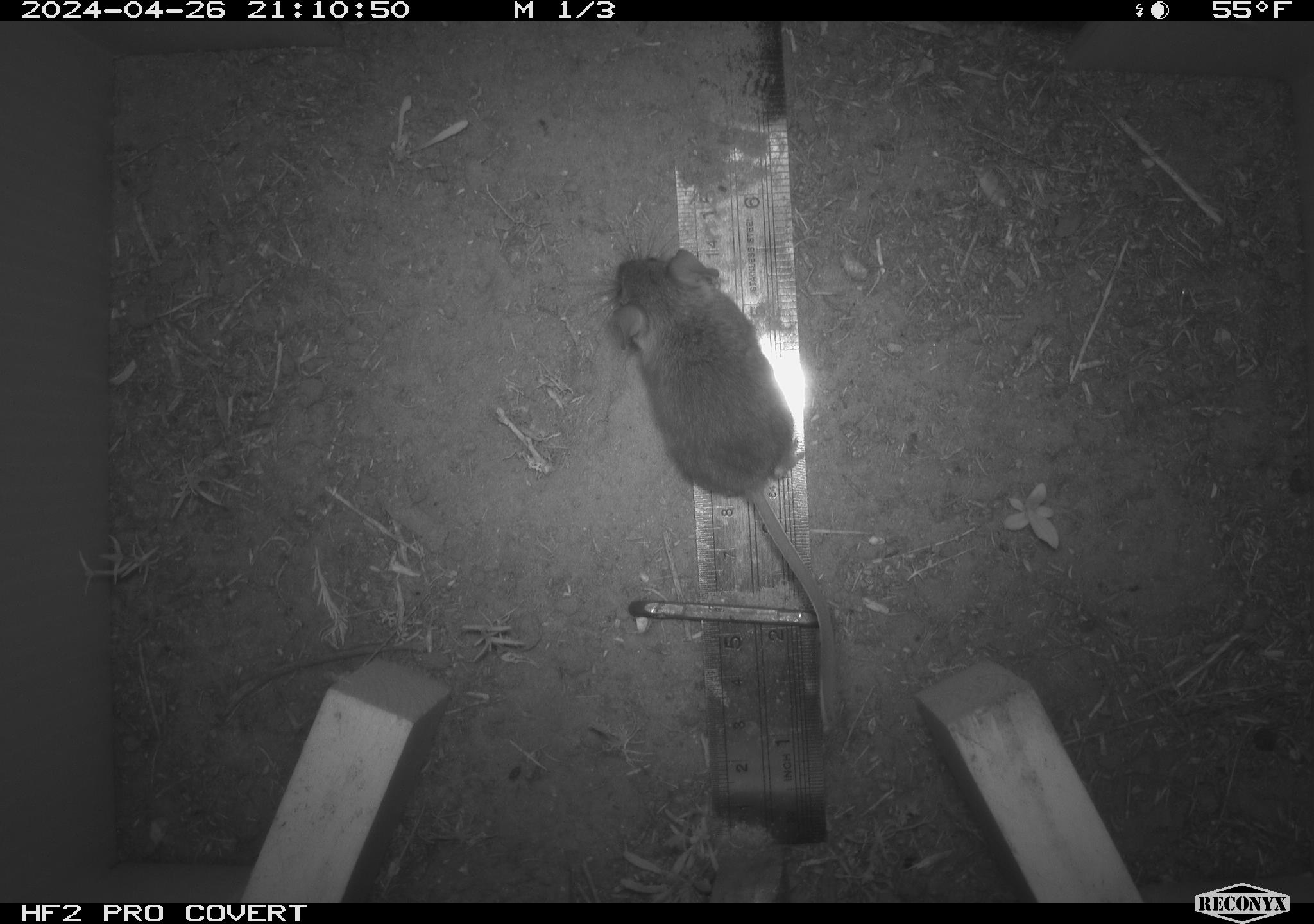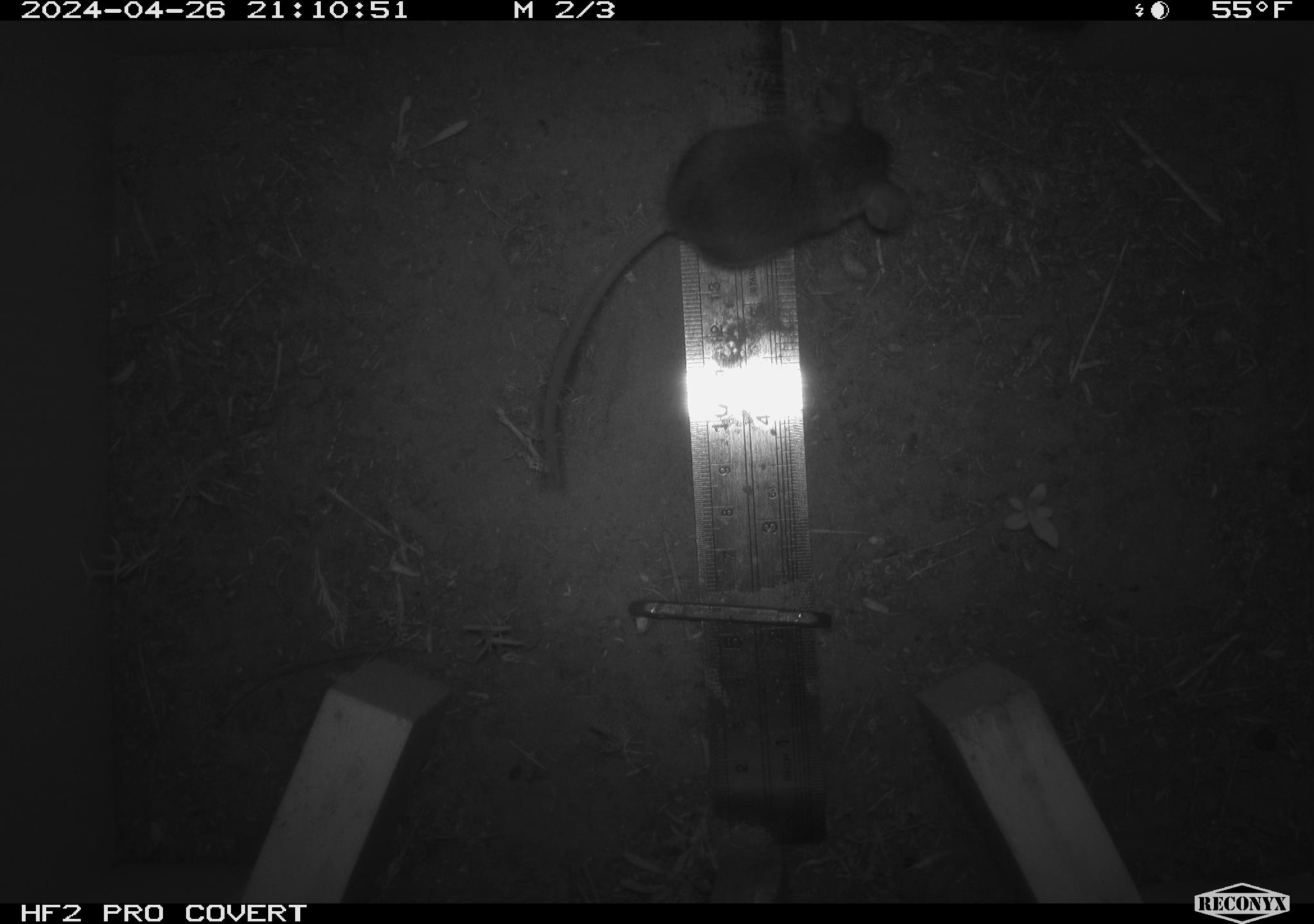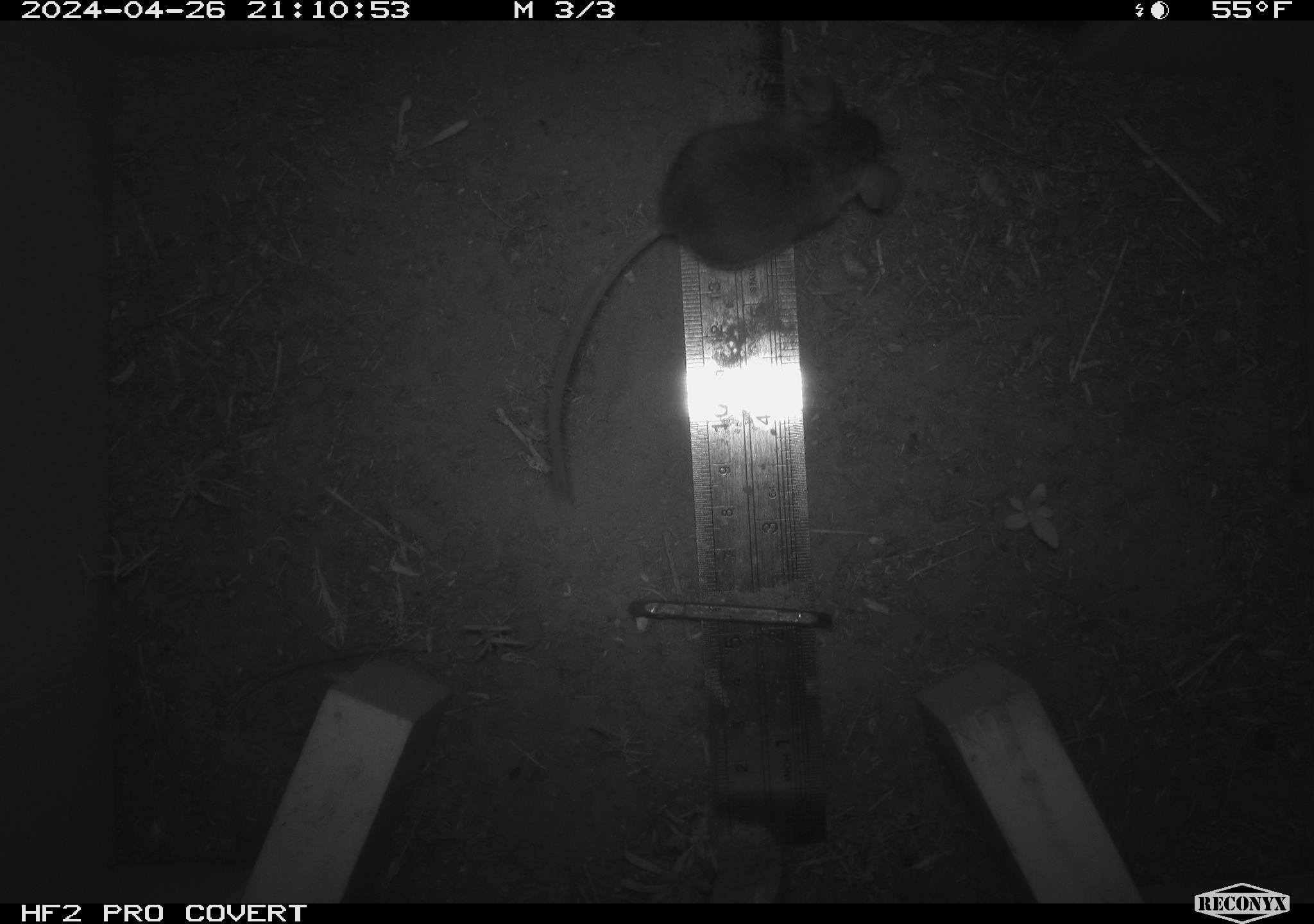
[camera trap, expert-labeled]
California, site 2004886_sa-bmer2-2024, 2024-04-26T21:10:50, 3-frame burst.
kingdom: Animalia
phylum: Chordata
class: Mammalia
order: Rodentia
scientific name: Rodentia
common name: mouse species